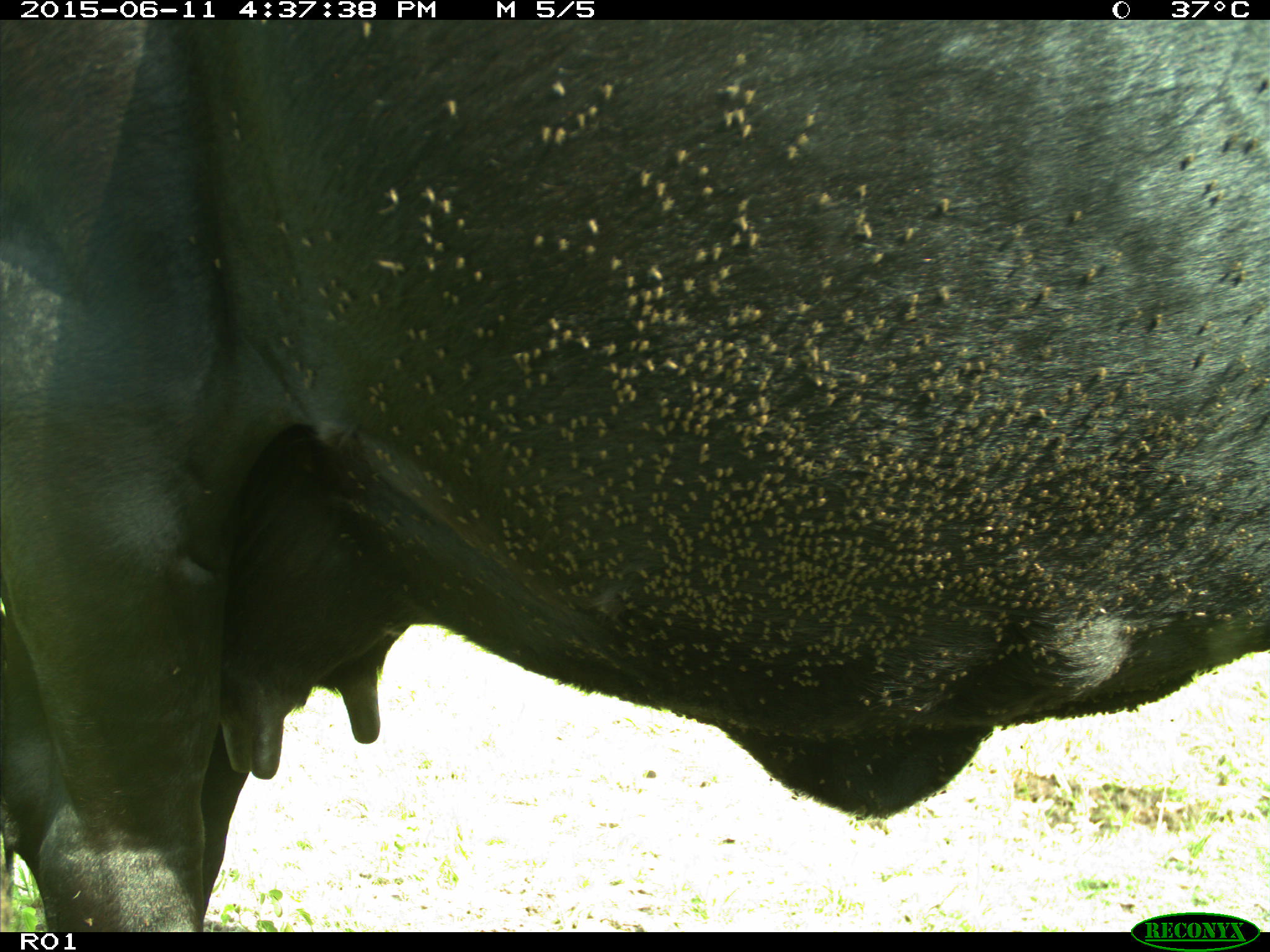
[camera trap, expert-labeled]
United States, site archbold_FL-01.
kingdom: Animalia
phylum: Chordata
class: Mammalia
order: Artiodactyla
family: Bovidae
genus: Bos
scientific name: Bos taurus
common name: domestic cow